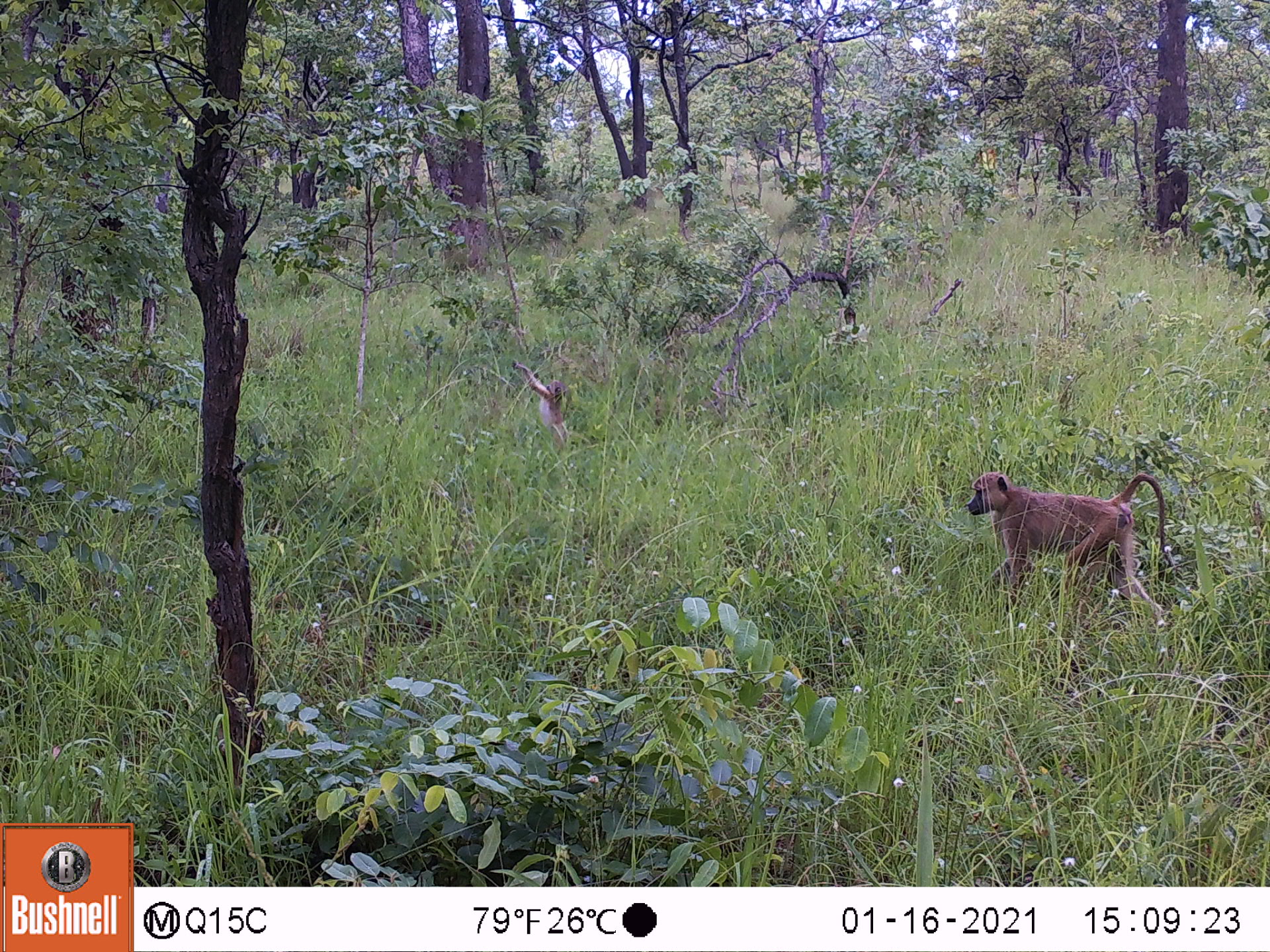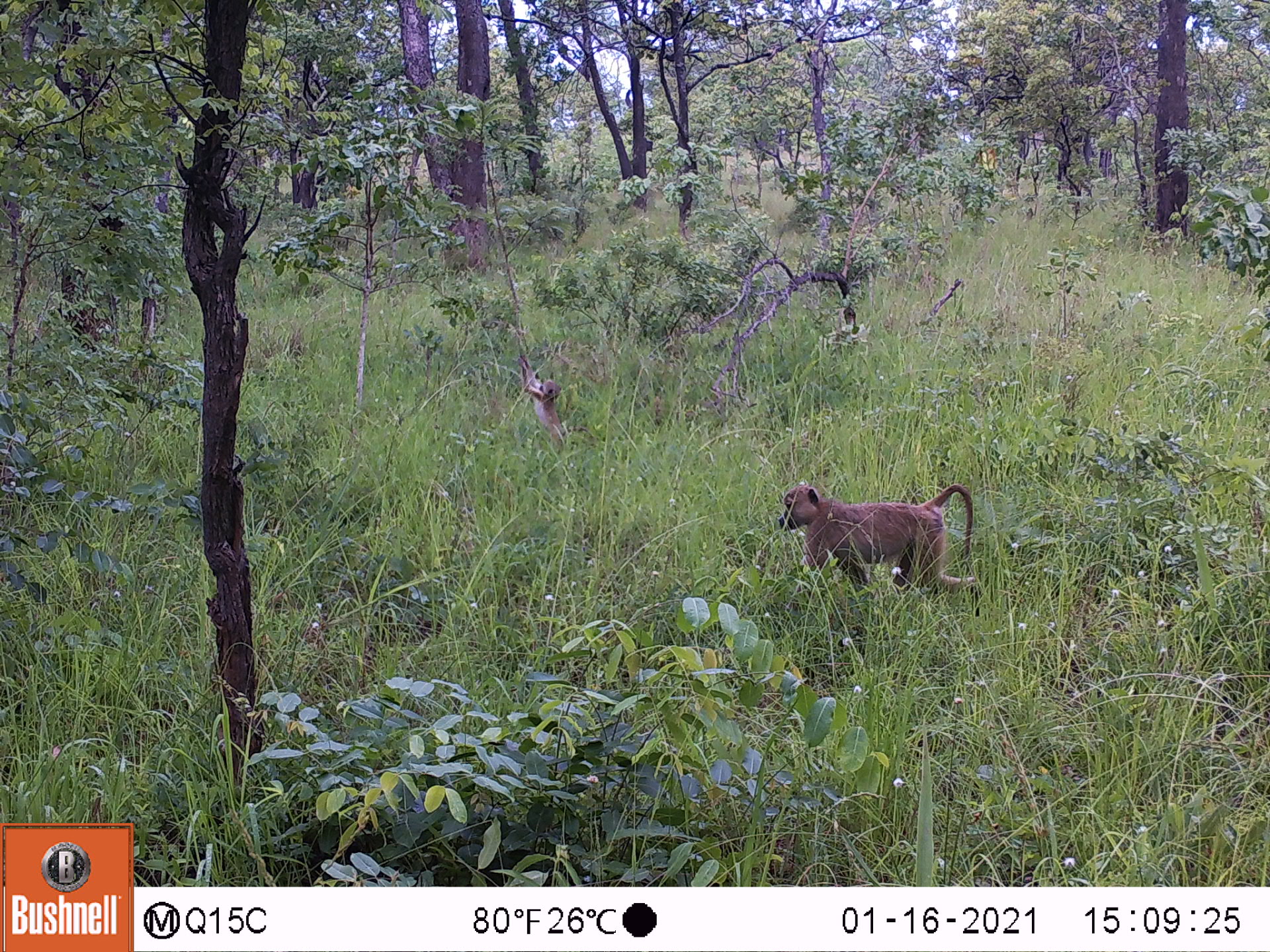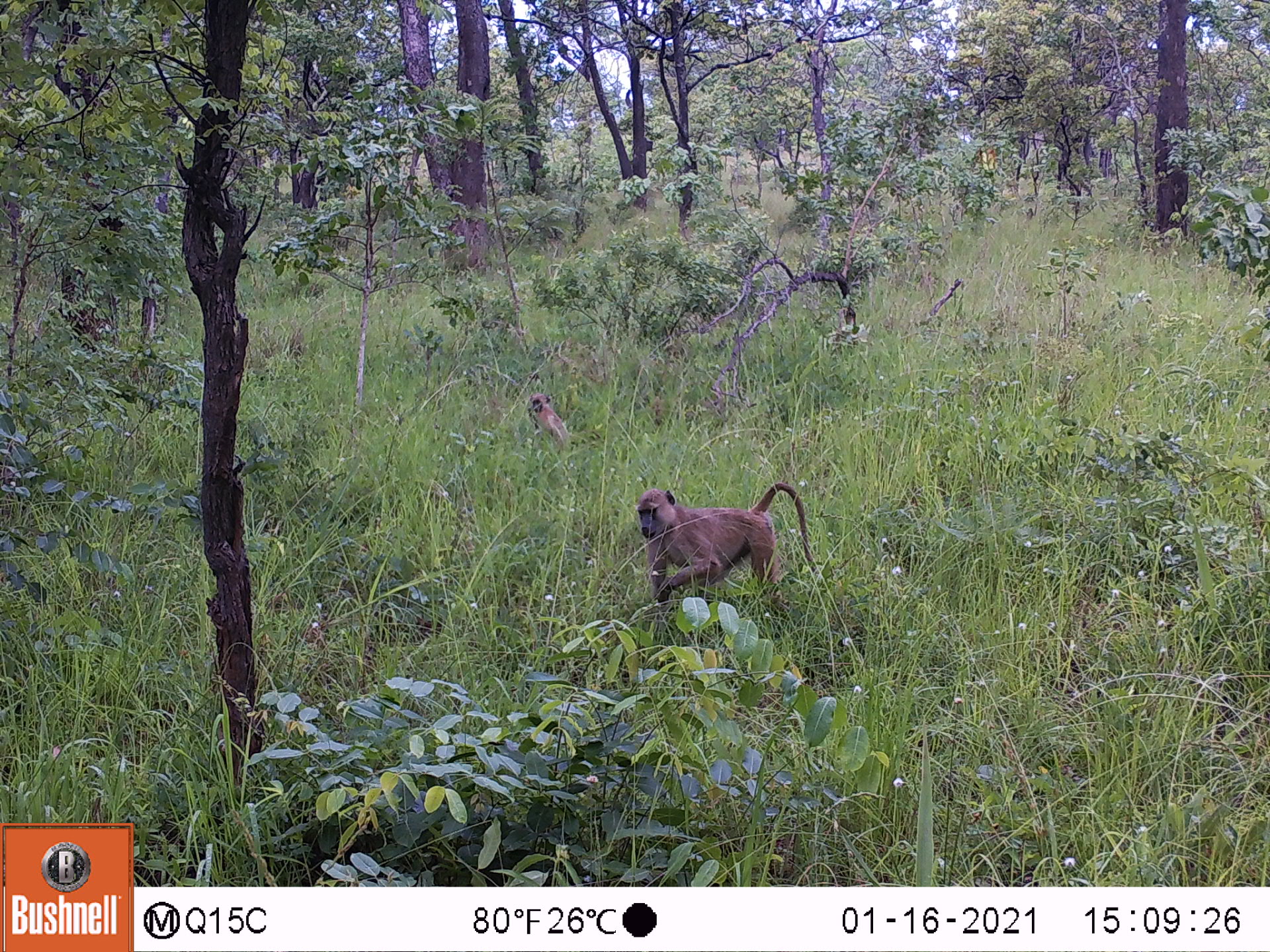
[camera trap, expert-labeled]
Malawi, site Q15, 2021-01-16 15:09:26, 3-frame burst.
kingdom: Animalia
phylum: Chordata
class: Mammalia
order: Primates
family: Cercopithecidae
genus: Papio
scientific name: Papio cynocephalus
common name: yellow baboon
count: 2